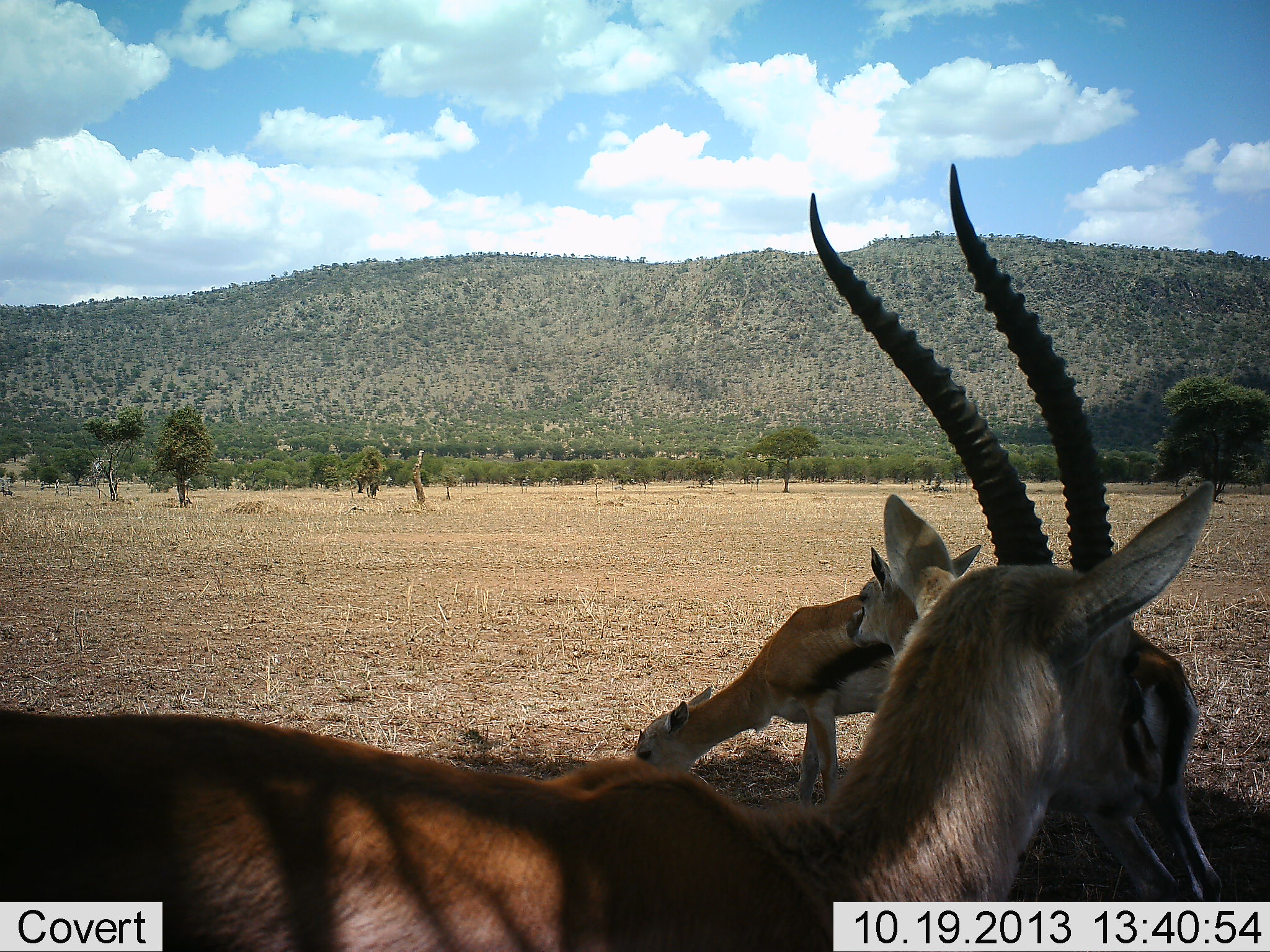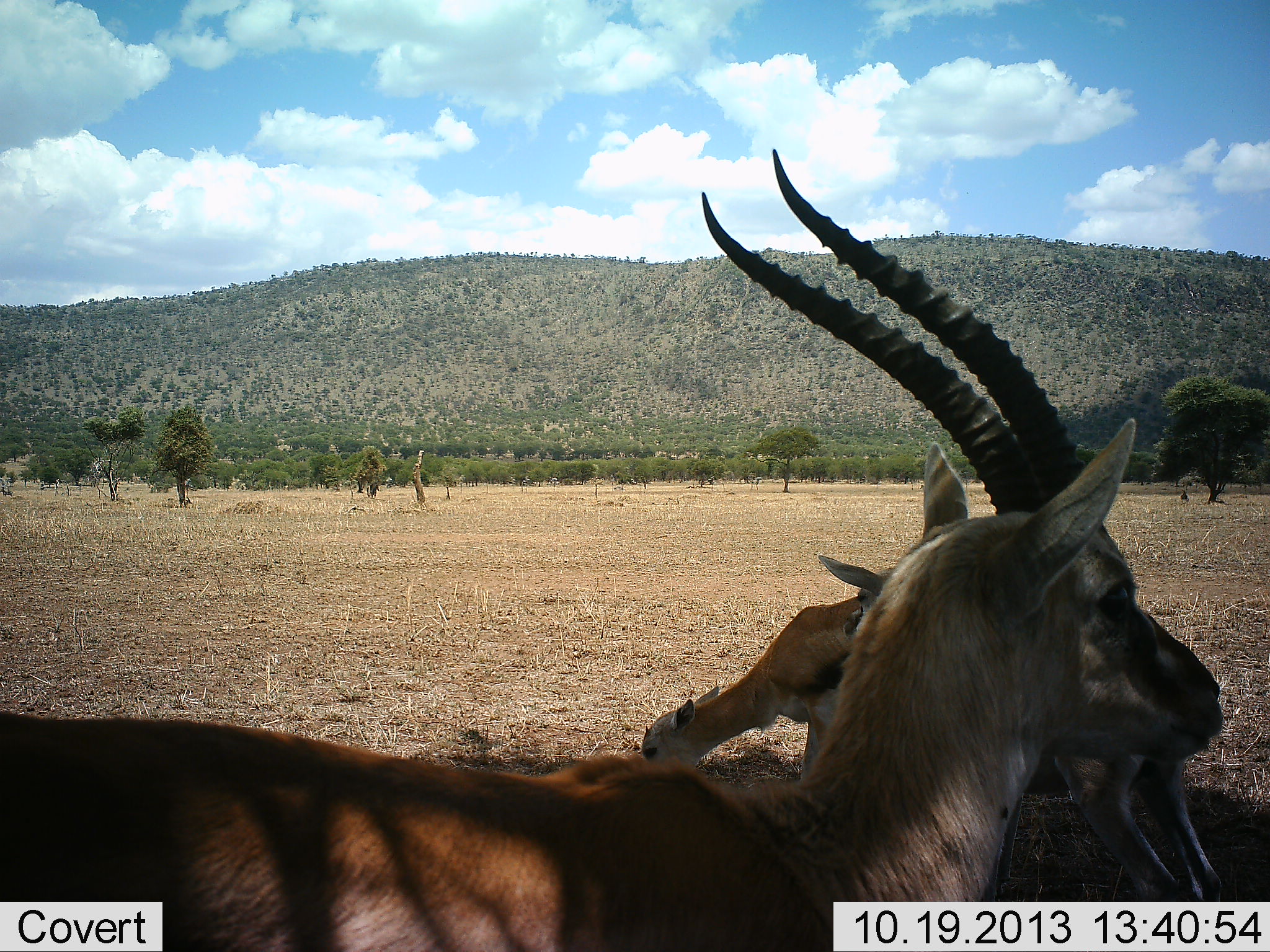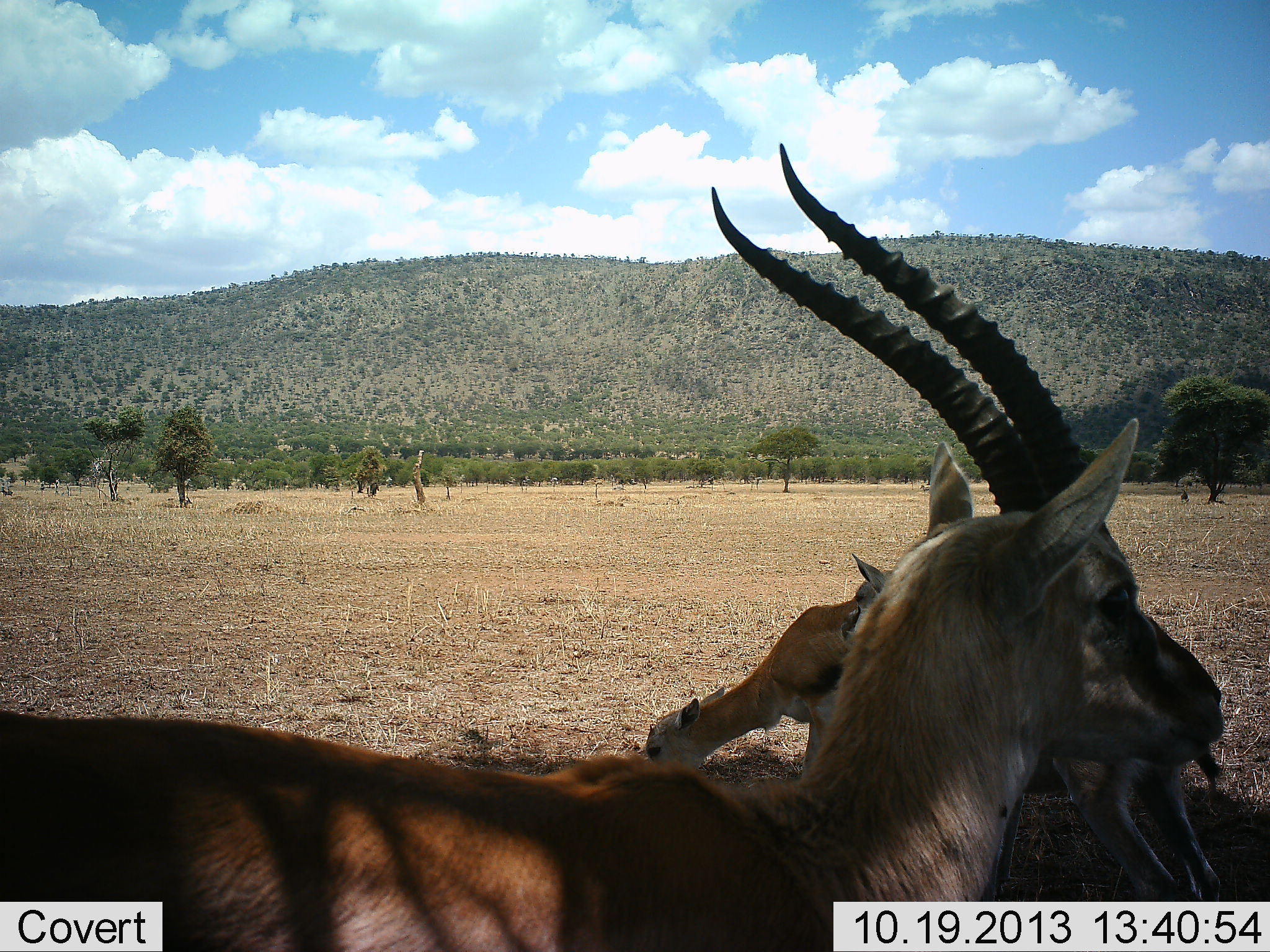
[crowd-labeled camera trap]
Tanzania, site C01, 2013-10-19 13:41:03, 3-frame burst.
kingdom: Animalia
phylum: Chordata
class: Mammalia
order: Artiodactyla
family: Bovidae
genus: Eudorcas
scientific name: Eudorcas thomsonii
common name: thomson's gazelle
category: gazellethomsons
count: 3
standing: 80%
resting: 0%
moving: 0%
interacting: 10%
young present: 0%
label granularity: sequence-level